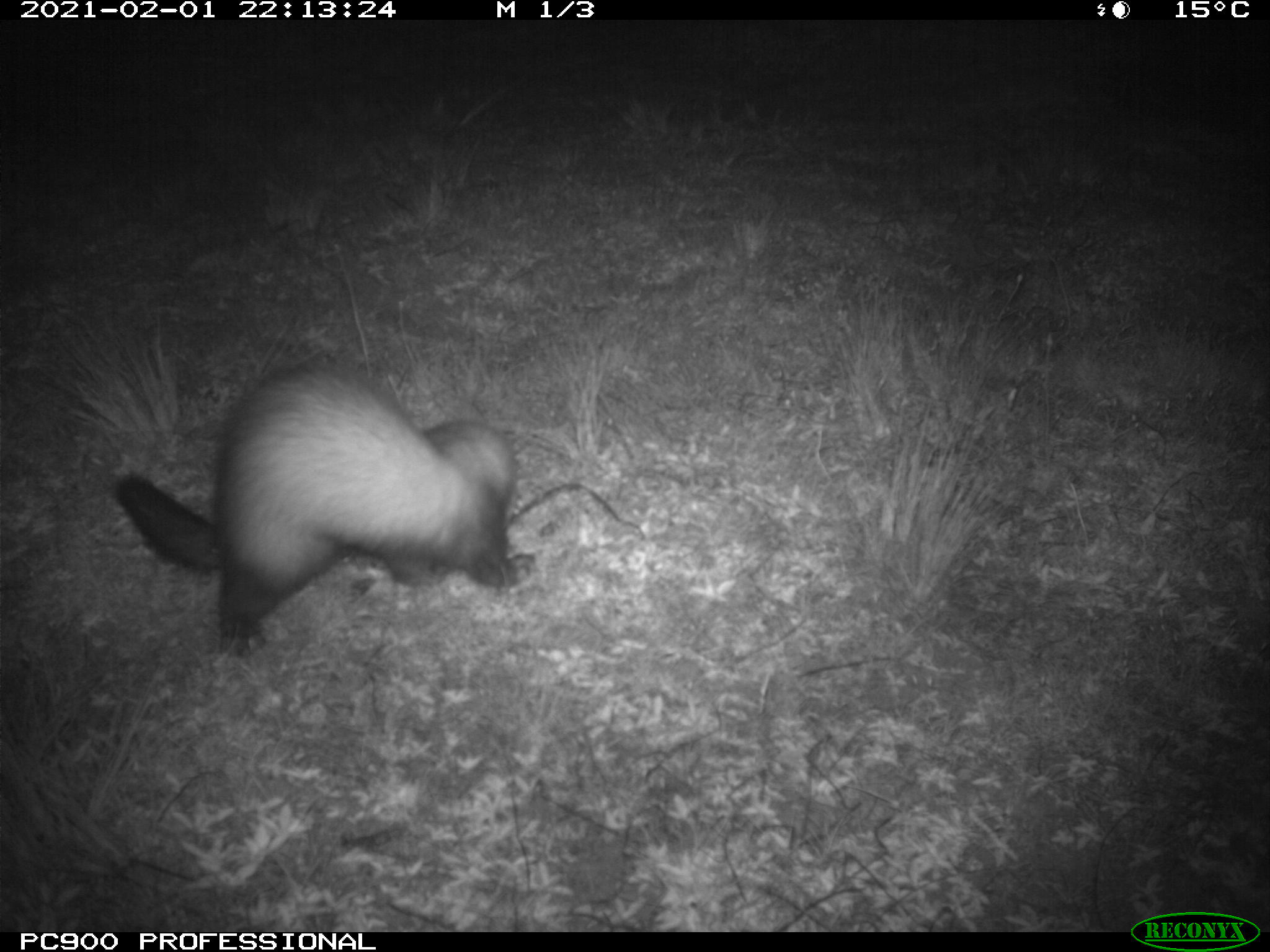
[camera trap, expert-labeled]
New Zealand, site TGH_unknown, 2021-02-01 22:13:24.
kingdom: Animalia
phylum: Chordata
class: Mammalia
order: Carnivora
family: Mustelidae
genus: Mustela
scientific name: Mustela furo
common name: ferret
Ferret (Mustela furo).